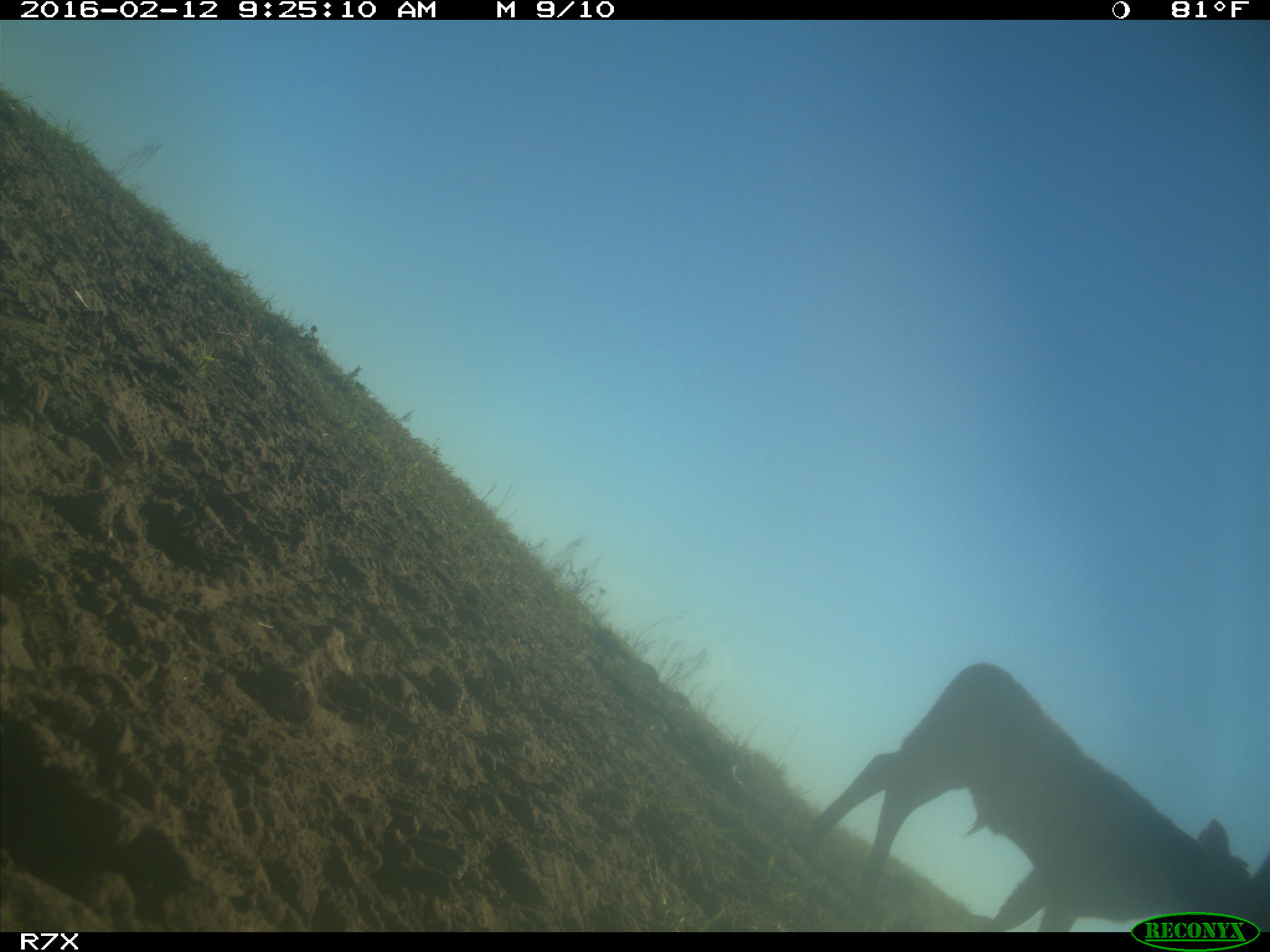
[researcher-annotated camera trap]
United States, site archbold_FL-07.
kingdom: Animalia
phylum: Chordata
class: Mammalia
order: Artiodactyla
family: Bovidae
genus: Bos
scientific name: Bos taurus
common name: domestic cow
Bos taurus (domestic cow).